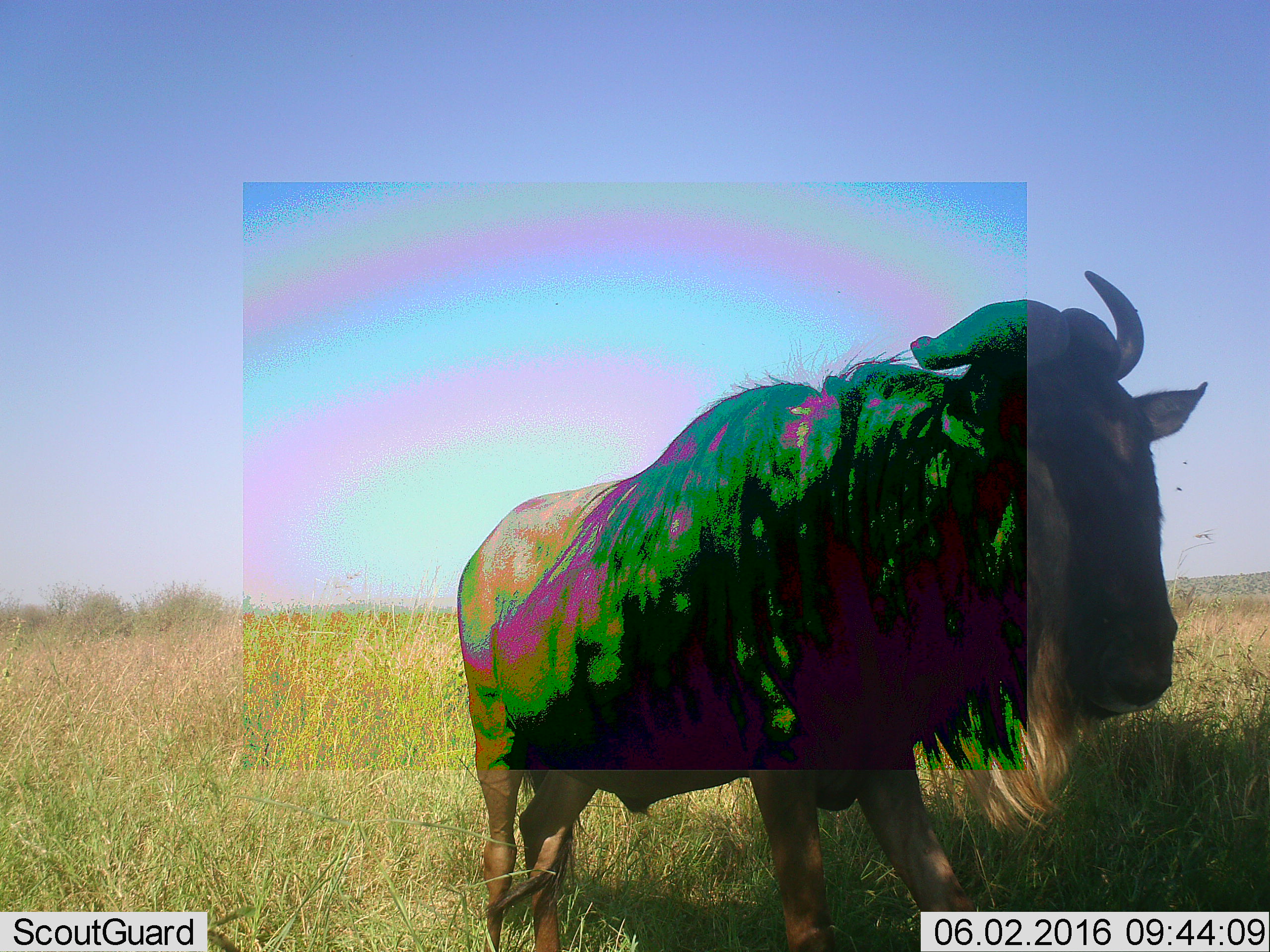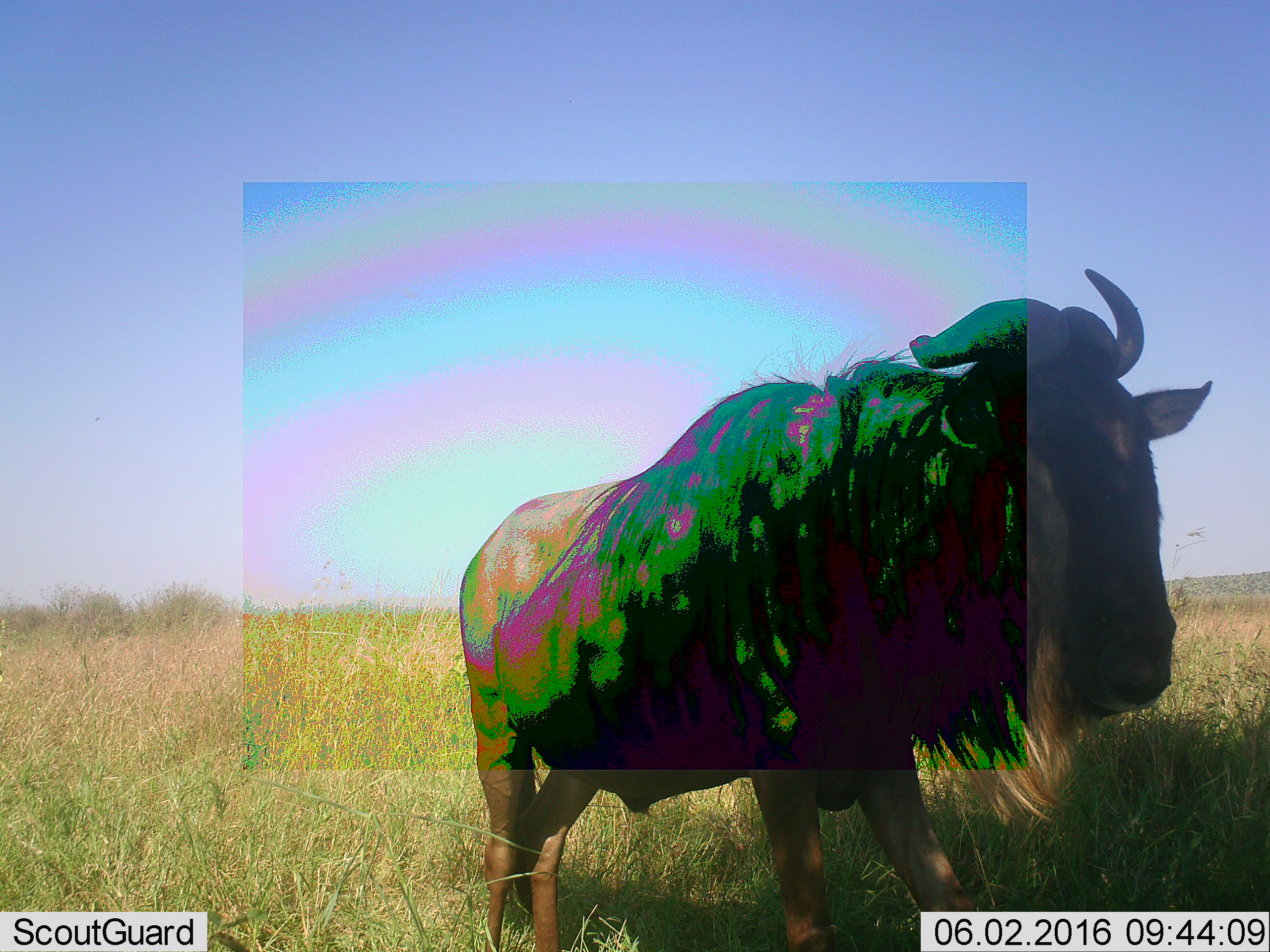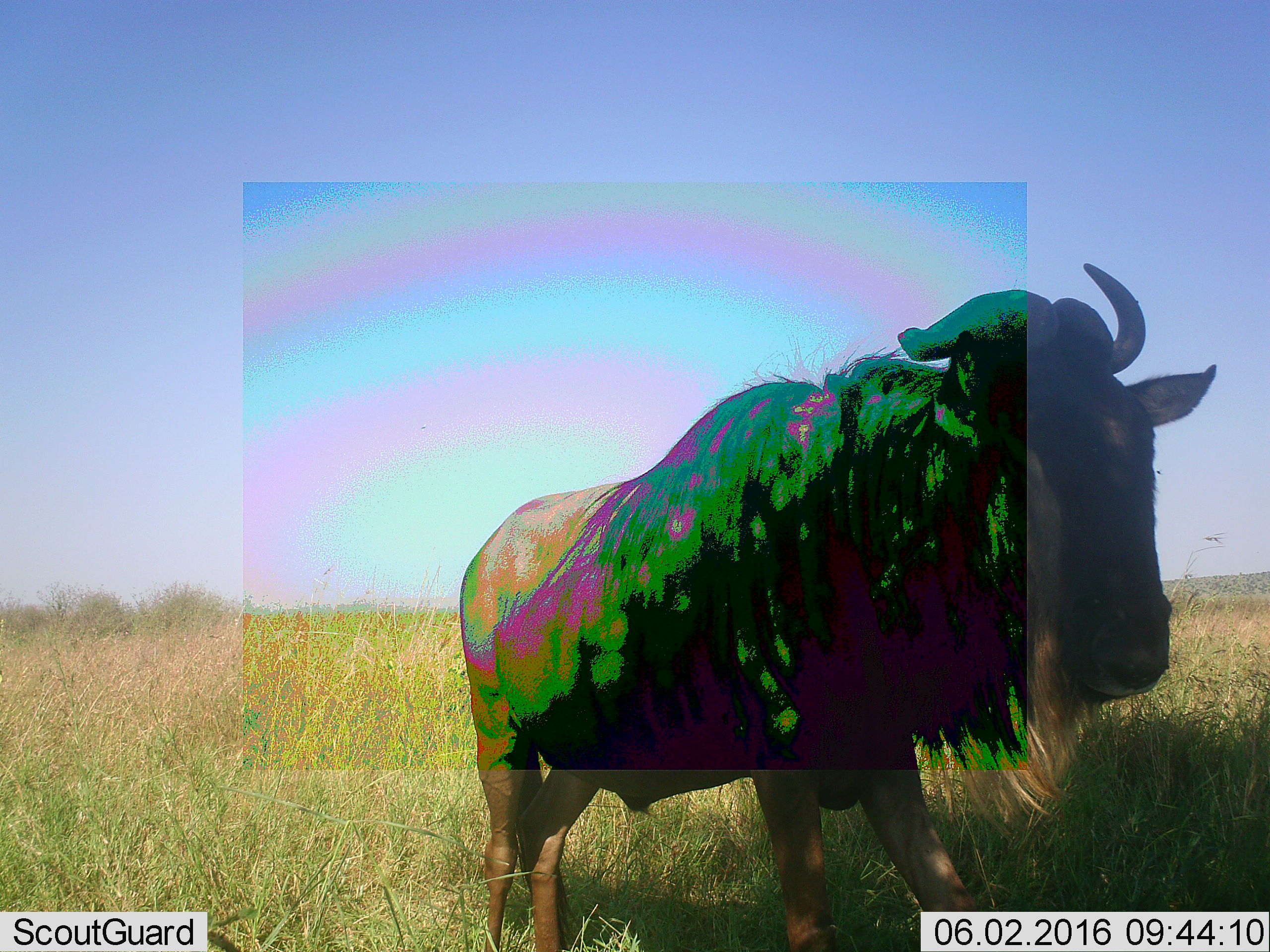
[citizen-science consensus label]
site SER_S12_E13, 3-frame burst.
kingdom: Animalia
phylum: Chordata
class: Mammalia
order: Artiodactyla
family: Bovidae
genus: Connochaetes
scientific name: Connochaetes taurinus taurinus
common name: blue wildebeest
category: wildebeestblue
Wildebeestblue (blue wildebeest) (Connochaetes taurinus taurinus), count 1. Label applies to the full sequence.